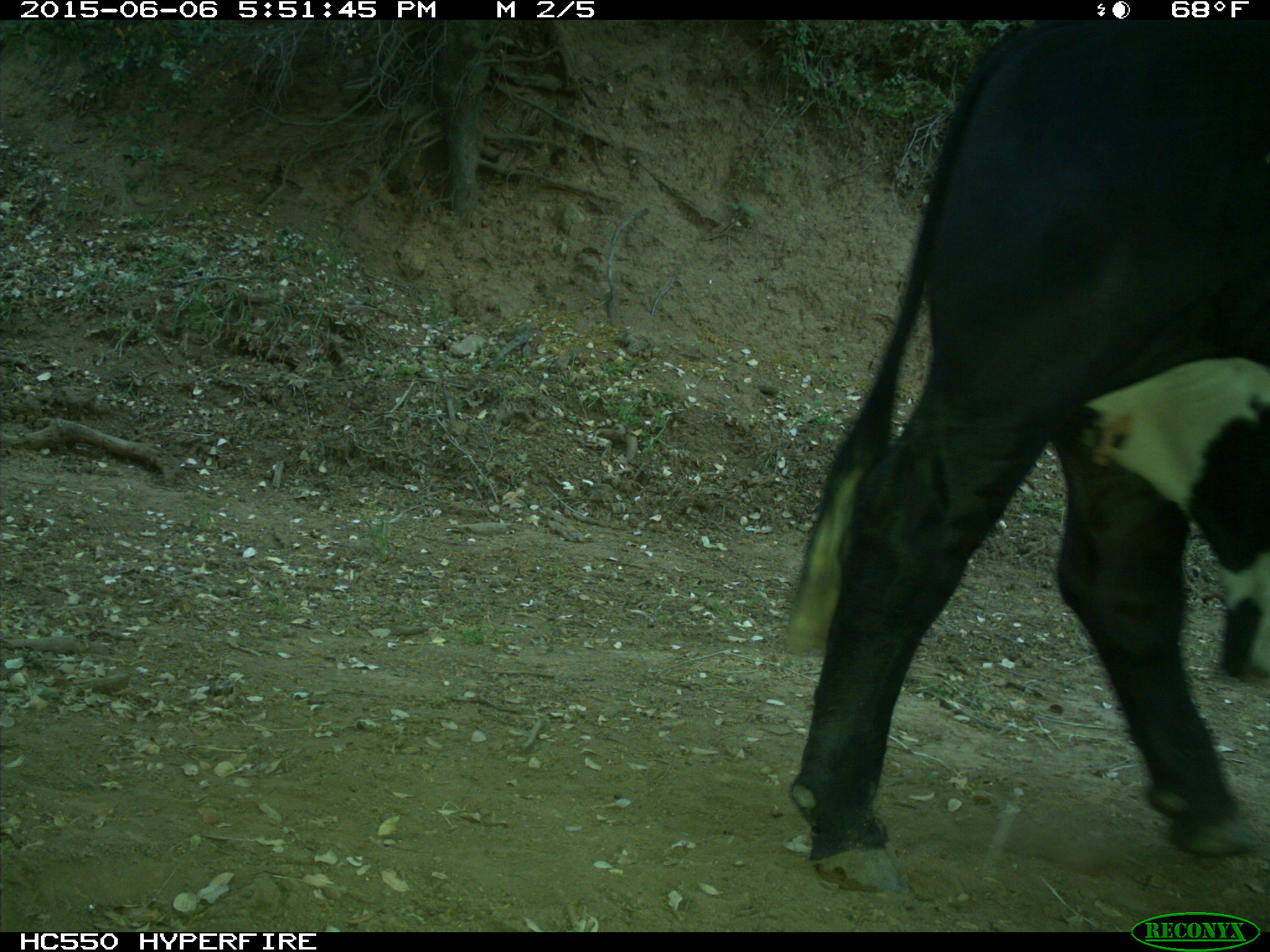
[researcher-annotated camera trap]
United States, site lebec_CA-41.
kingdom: Animalia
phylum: Chordata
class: Mammalia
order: Artiodactyla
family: Bovidae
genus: Bos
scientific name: Bos taurus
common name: domestic cow